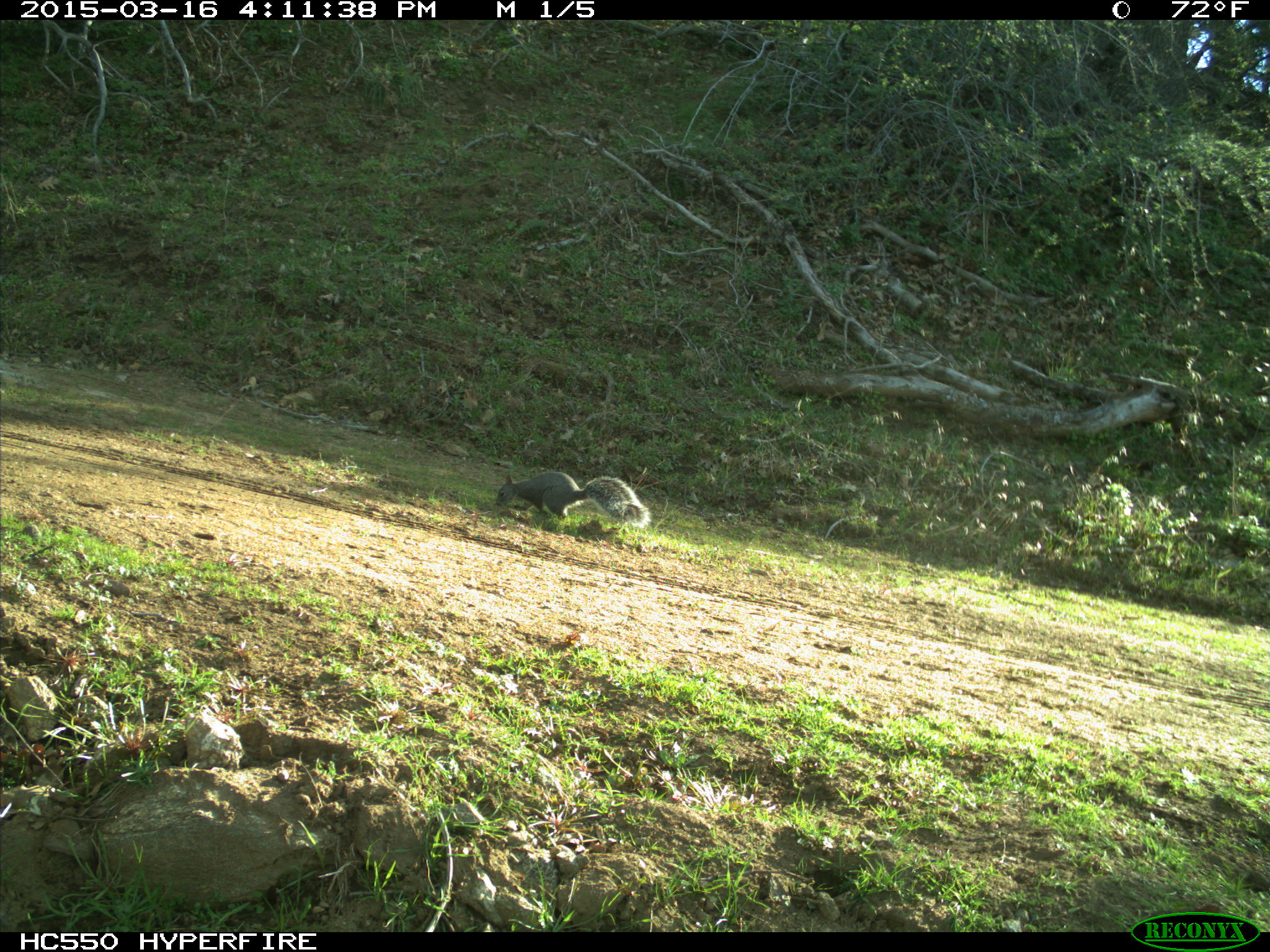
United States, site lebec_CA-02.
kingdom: Animalia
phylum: Chordata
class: Mammalia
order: Rodentia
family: Sciuridae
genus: Sciurus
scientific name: Sciurus carolinensis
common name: eastern gray squirrel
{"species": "Sciurus carolinensis (eastern gray squirrel)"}